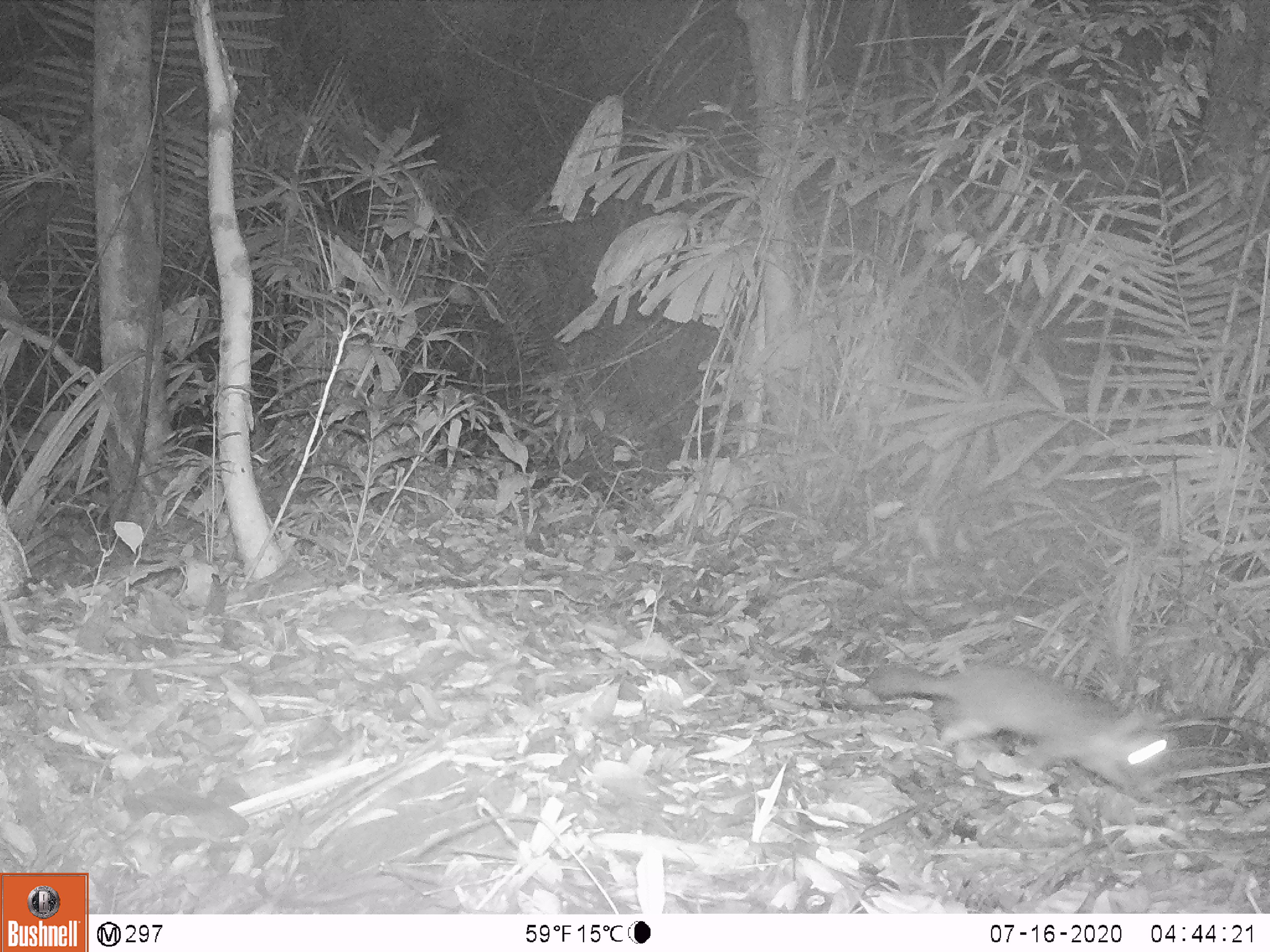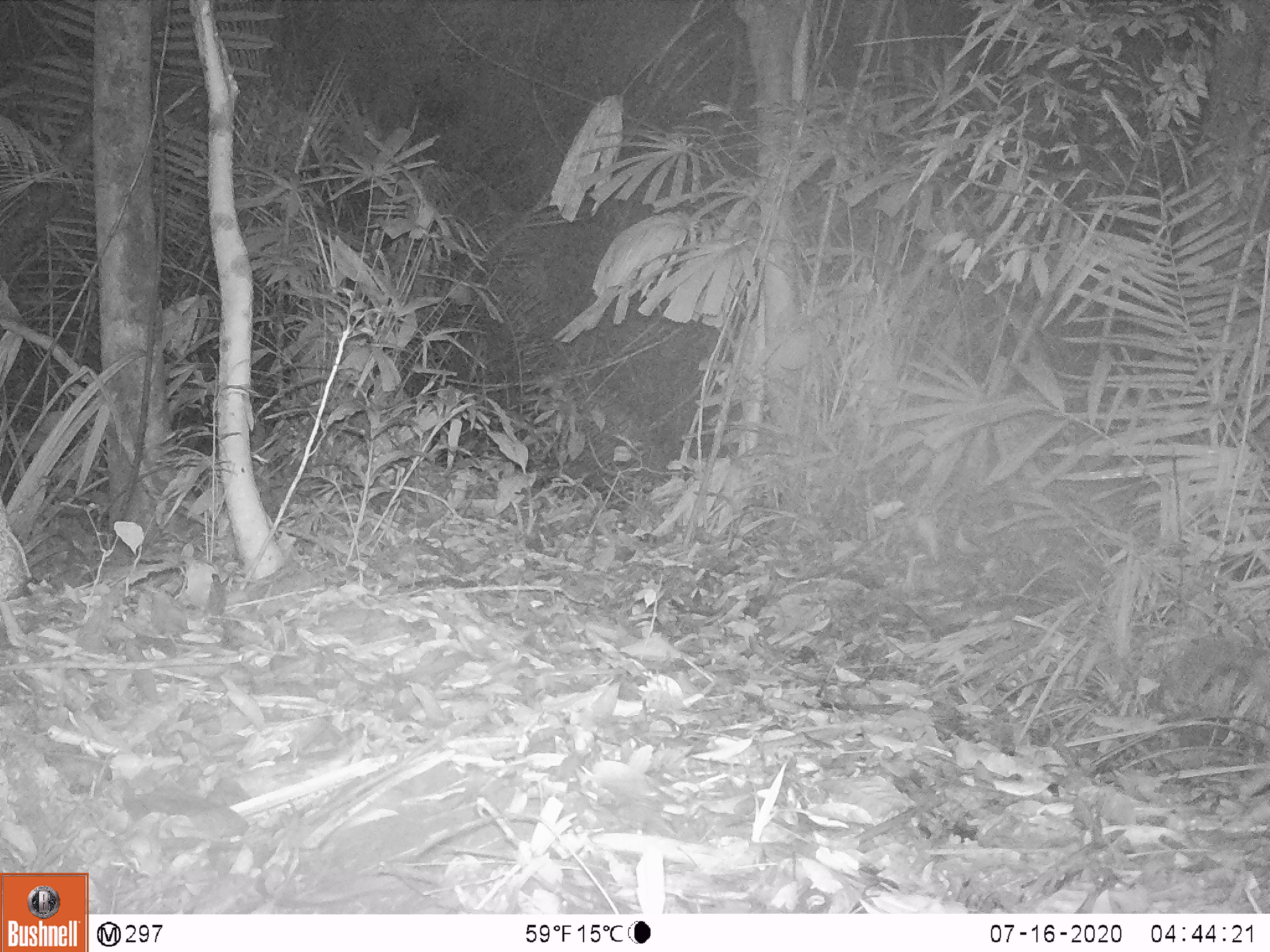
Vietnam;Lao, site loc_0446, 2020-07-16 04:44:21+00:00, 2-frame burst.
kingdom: Animalia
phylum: Chordata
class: Mammalia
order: Carnivora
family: Mustelidae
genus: Melogale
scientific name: Melogale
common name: ferret badger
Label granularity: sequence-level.